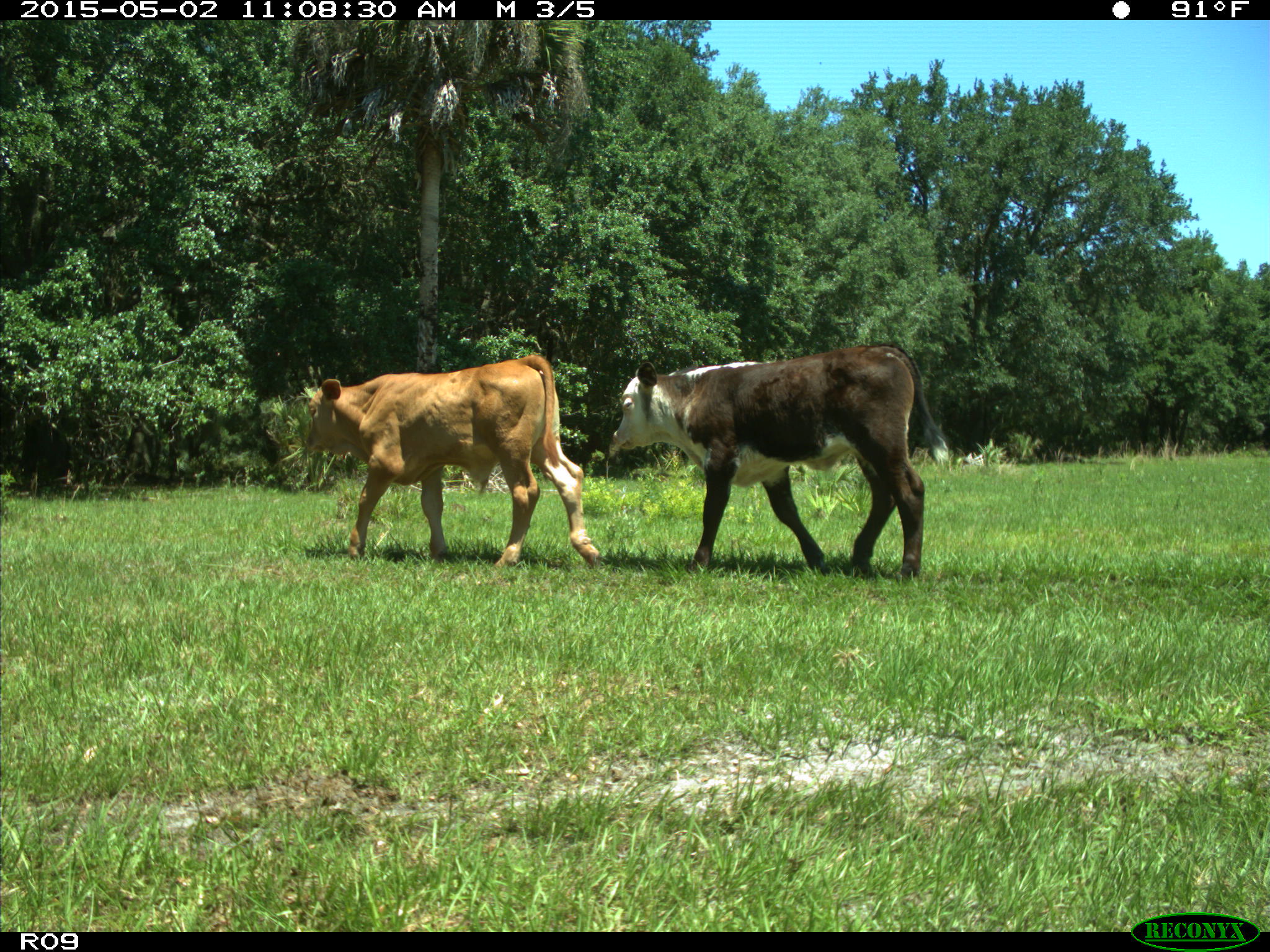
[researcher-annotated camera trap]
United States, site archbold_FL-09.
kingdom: Animalia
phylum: Chordata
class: Mammalia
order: Artiodactyla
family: Bovidae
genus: Bos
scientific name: Bos taurus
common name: domestic cow